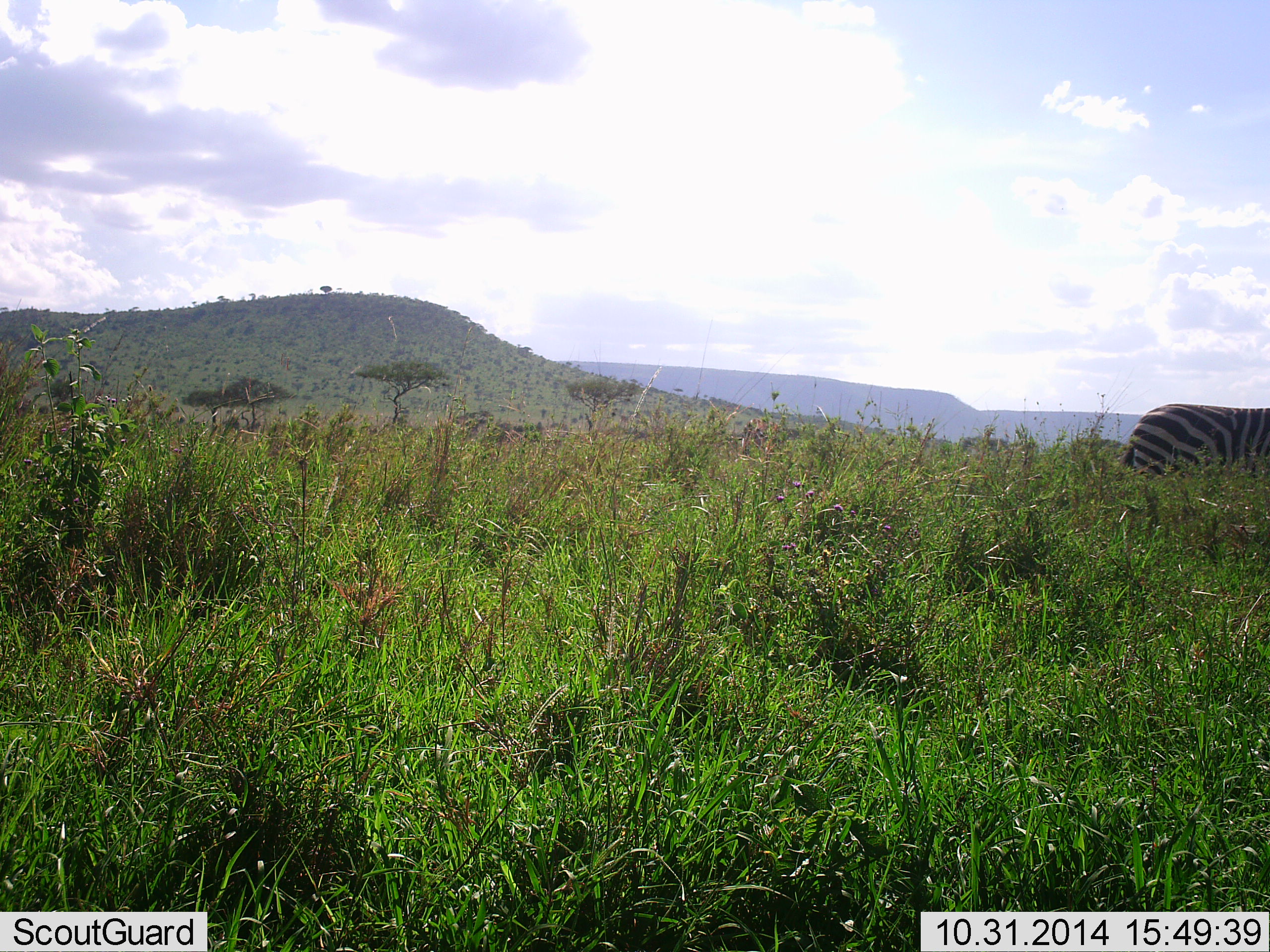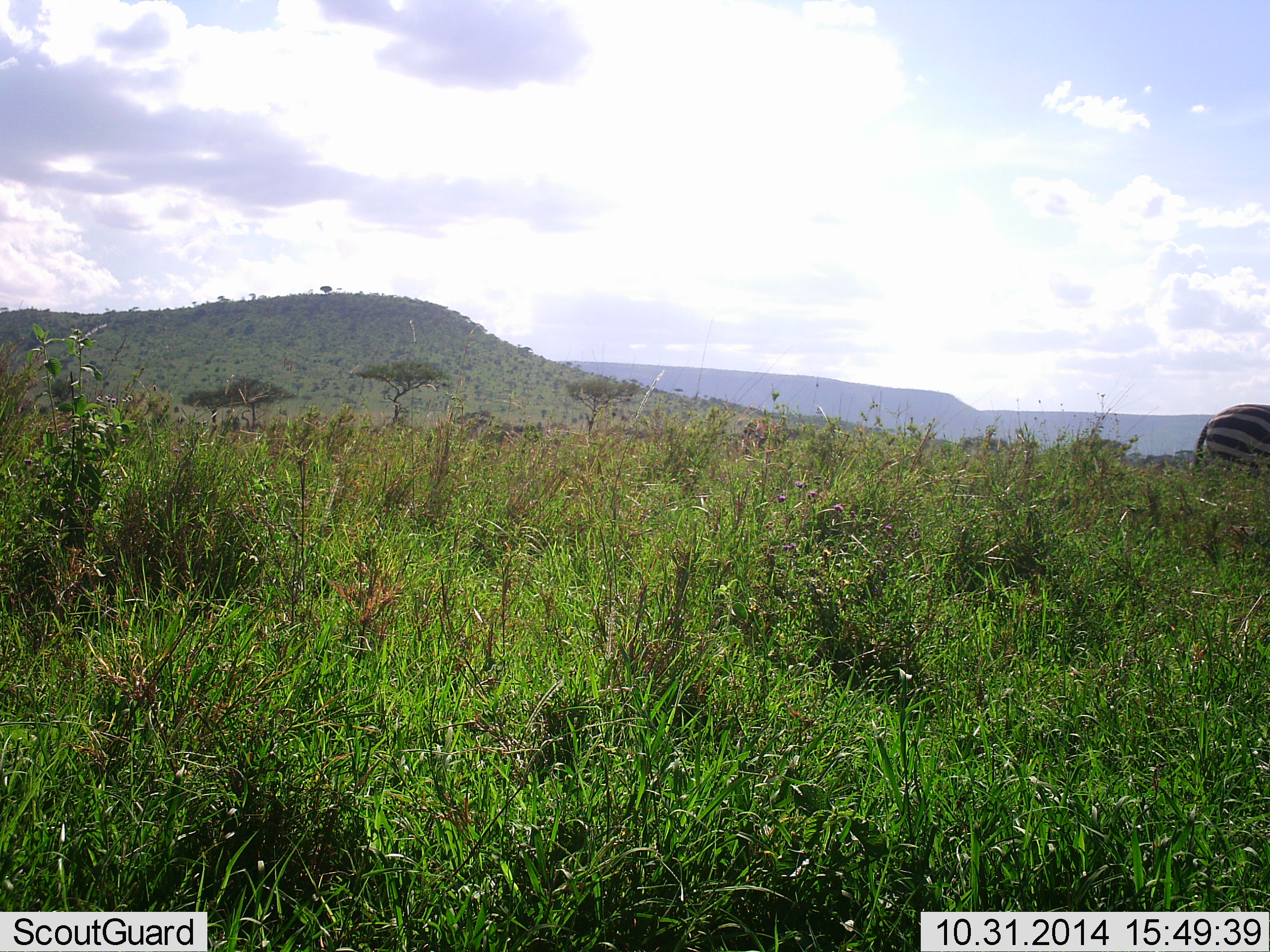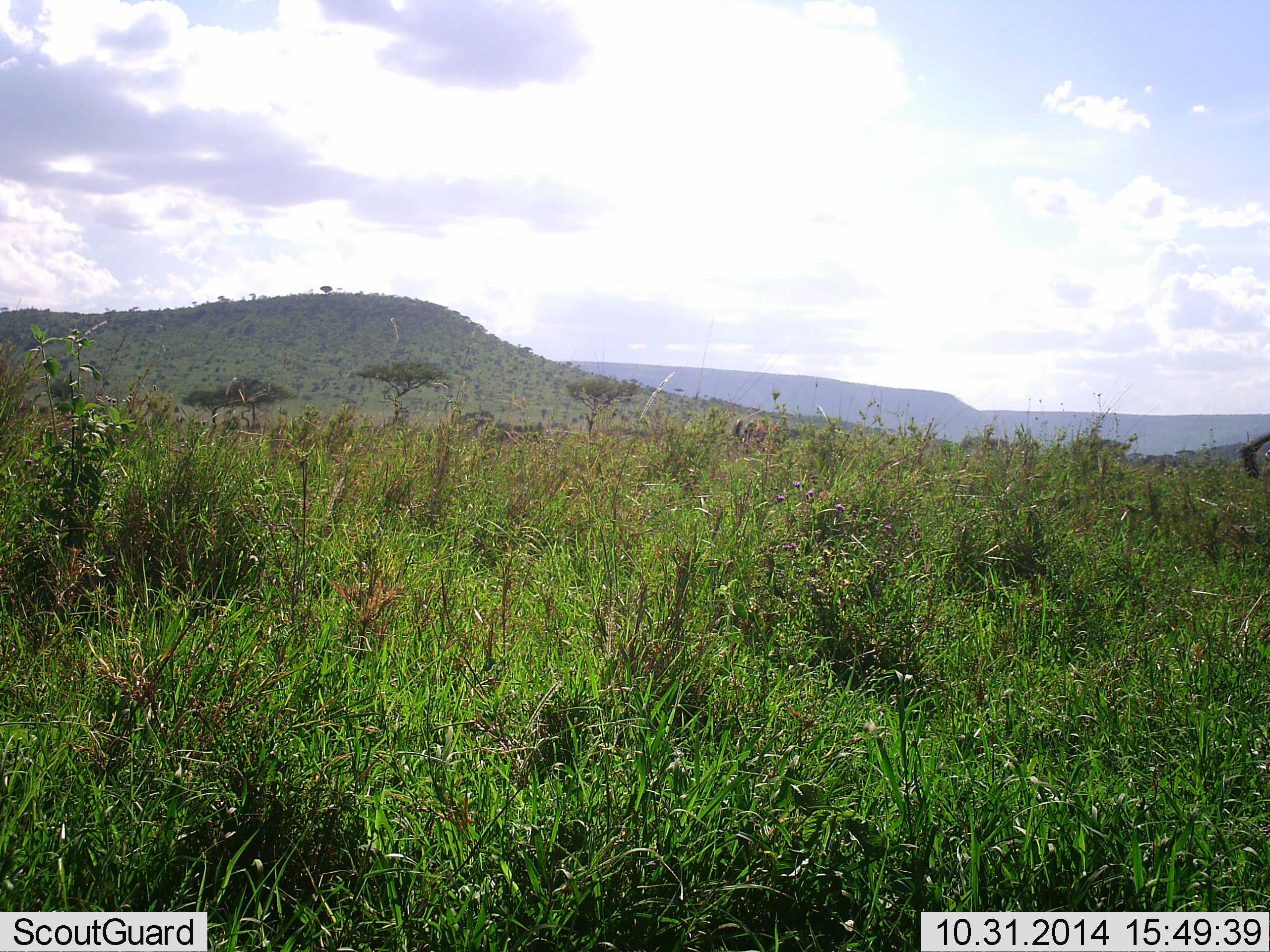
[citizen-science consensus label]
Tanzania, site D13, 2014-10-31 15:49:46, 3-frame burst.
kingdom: Animalia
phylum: Chordata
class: Mammalia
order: Perissodactyla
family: Equidae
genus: Equus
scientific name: Equus quagga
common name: plains zebra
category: zebra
Zebra (plains zebra) (Equus quagga), count 1. Behavior (volunteer vote fractions): standing 0%, resting 0%, moving 100%, interacting 0%. Young present (vote fraction): 0%. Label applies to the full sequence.